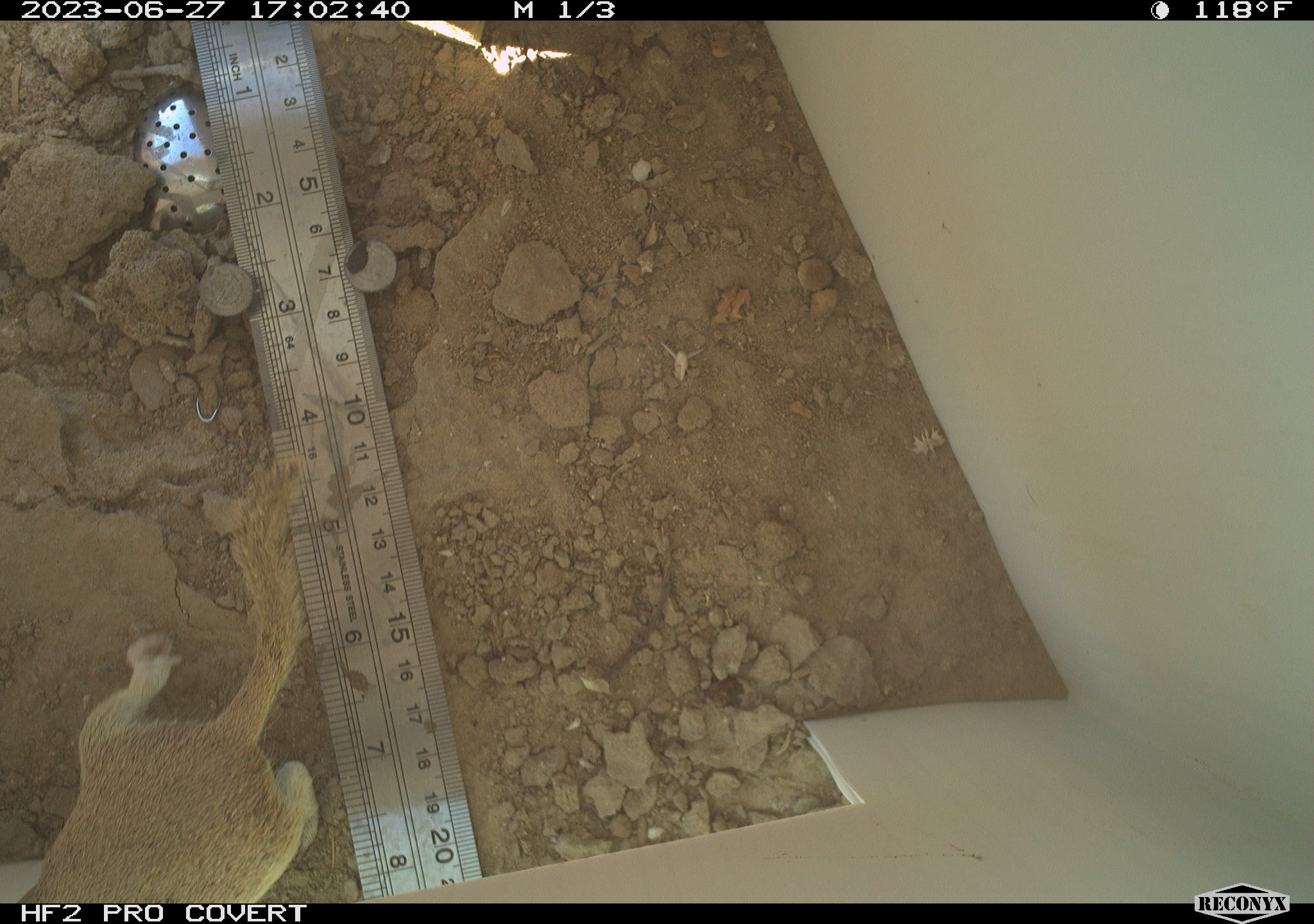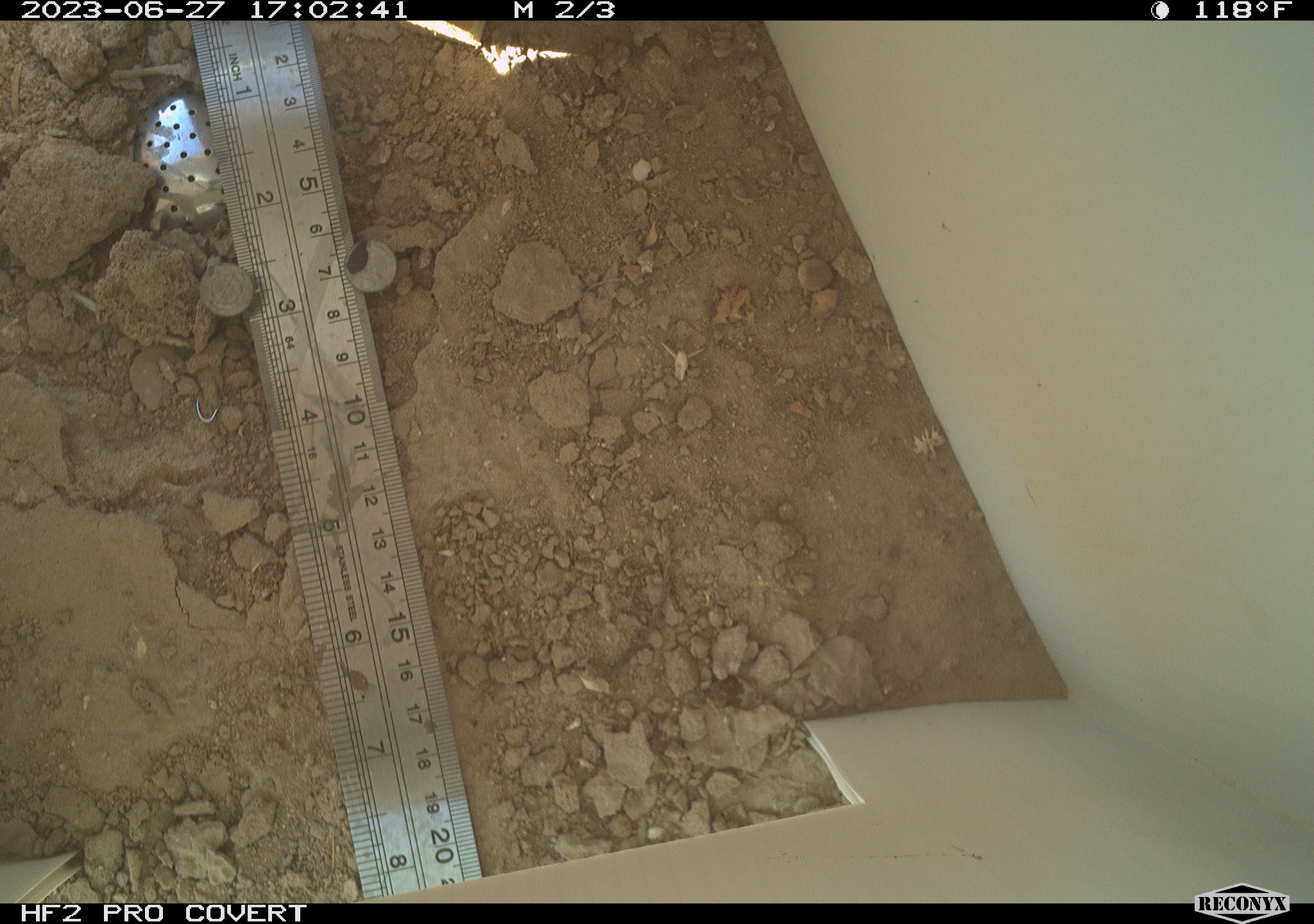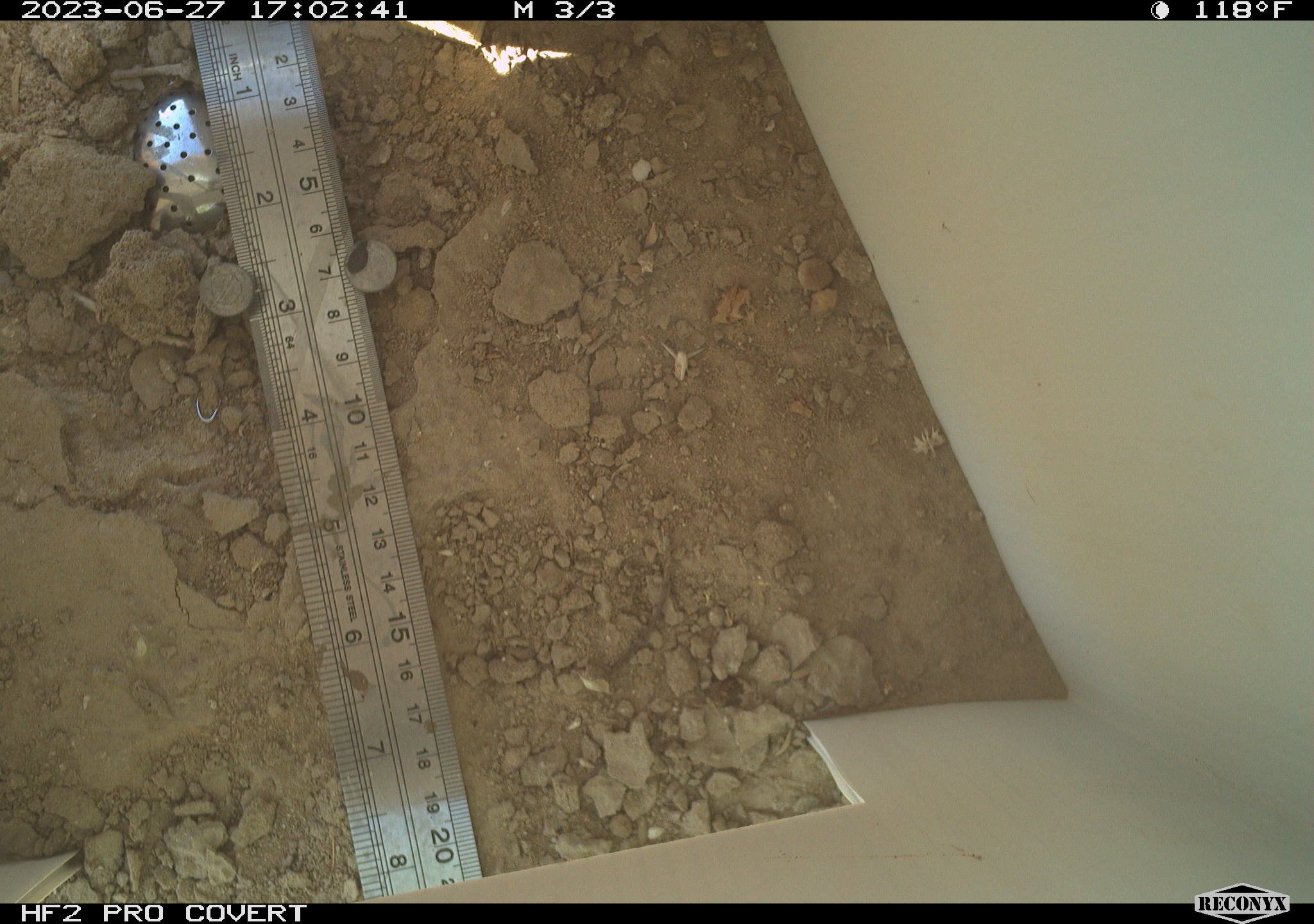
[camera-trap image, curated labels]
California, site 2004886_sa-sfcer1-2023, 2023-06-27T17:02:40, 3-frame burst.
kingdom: Animalia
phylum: Chordata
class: Mammalia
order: Rodentia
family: Sciuridae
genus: Xerospermophilus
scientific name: Xerospermophilus tereticaudus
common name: round-tailed ground squirrel